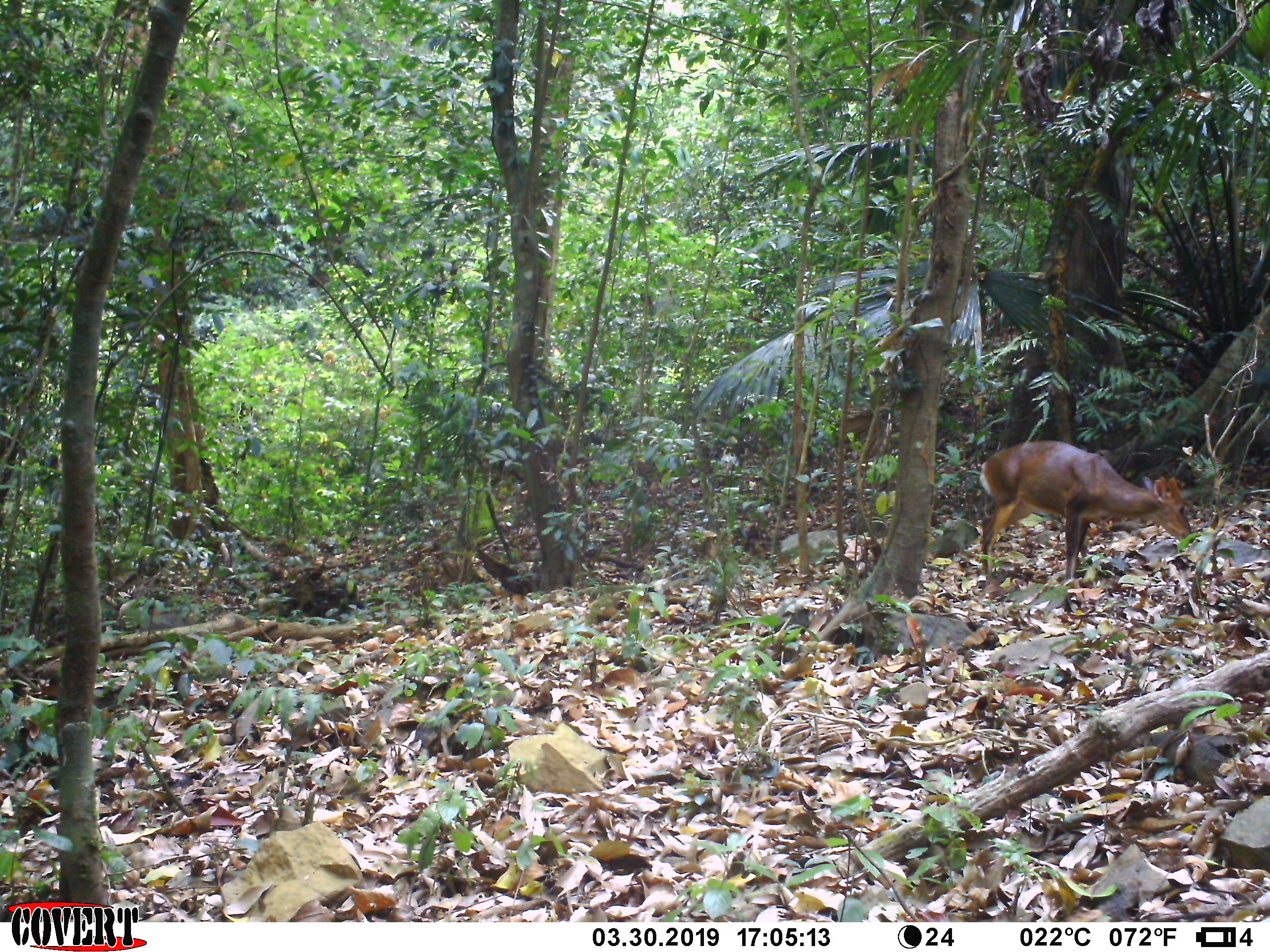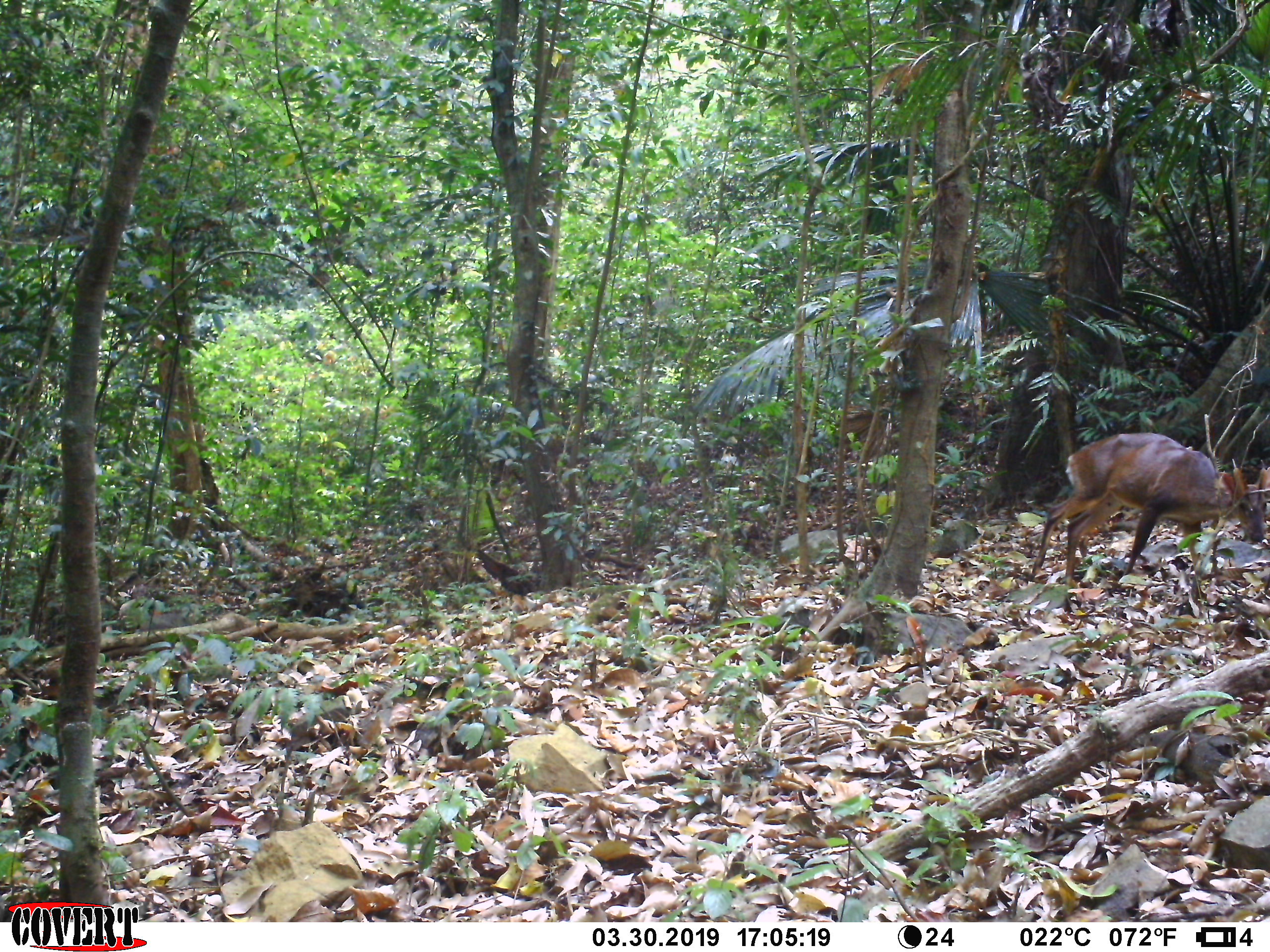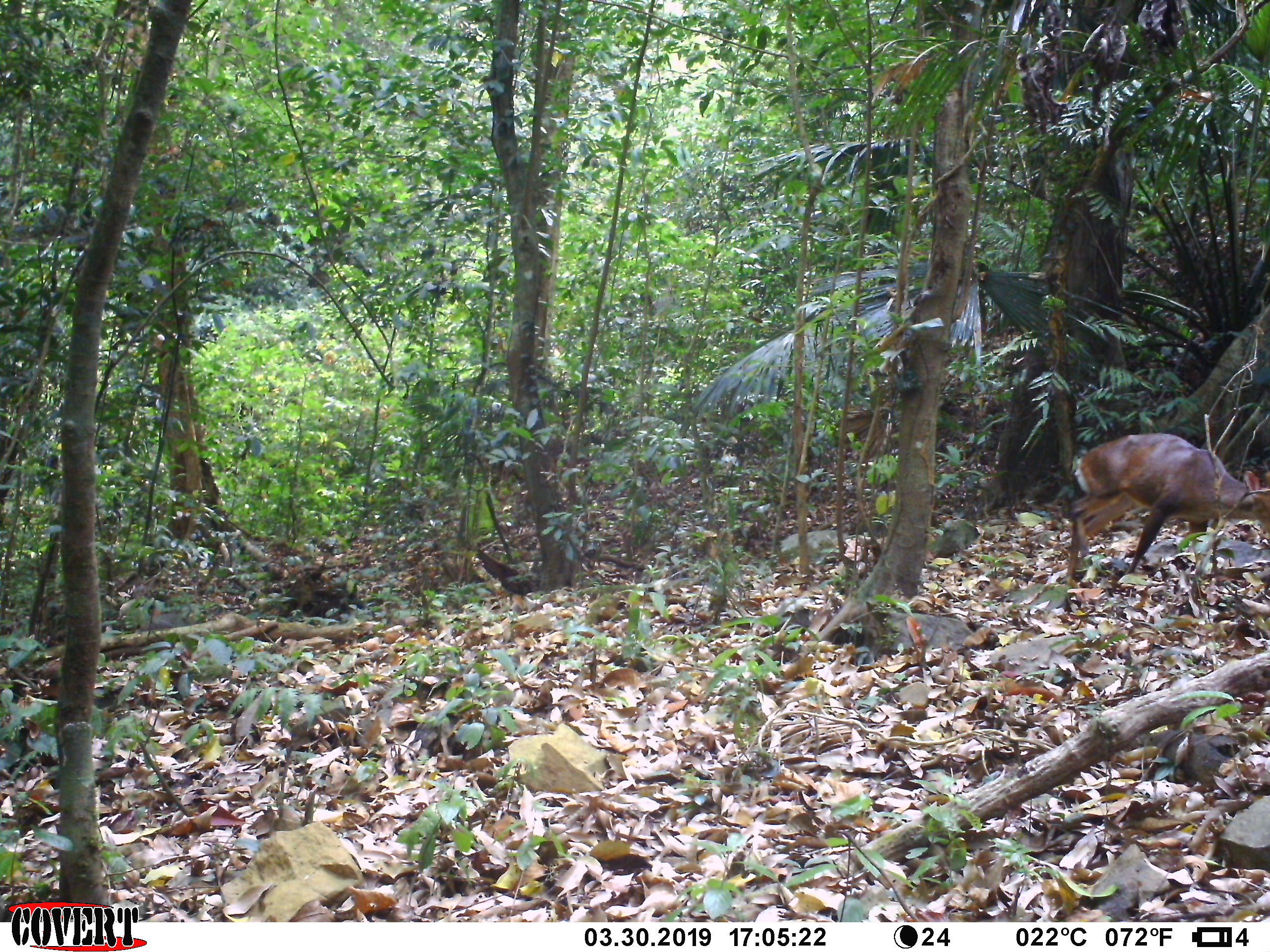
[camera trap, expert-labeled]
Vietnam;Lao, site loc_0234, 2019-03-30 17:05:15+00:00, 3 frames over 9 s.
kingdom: Animalia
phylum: Chordata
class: Mammalia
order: Artiodactyla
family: Cervidae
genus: Muntiacus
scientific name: Muntiacus vuquangensis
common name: large-antlered muntjac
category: large antlered muntjac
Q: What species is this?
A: Large antlered muntjac (large-antlered muntjac) (Muntiacus vuquangensis).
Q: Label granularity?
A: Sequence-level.